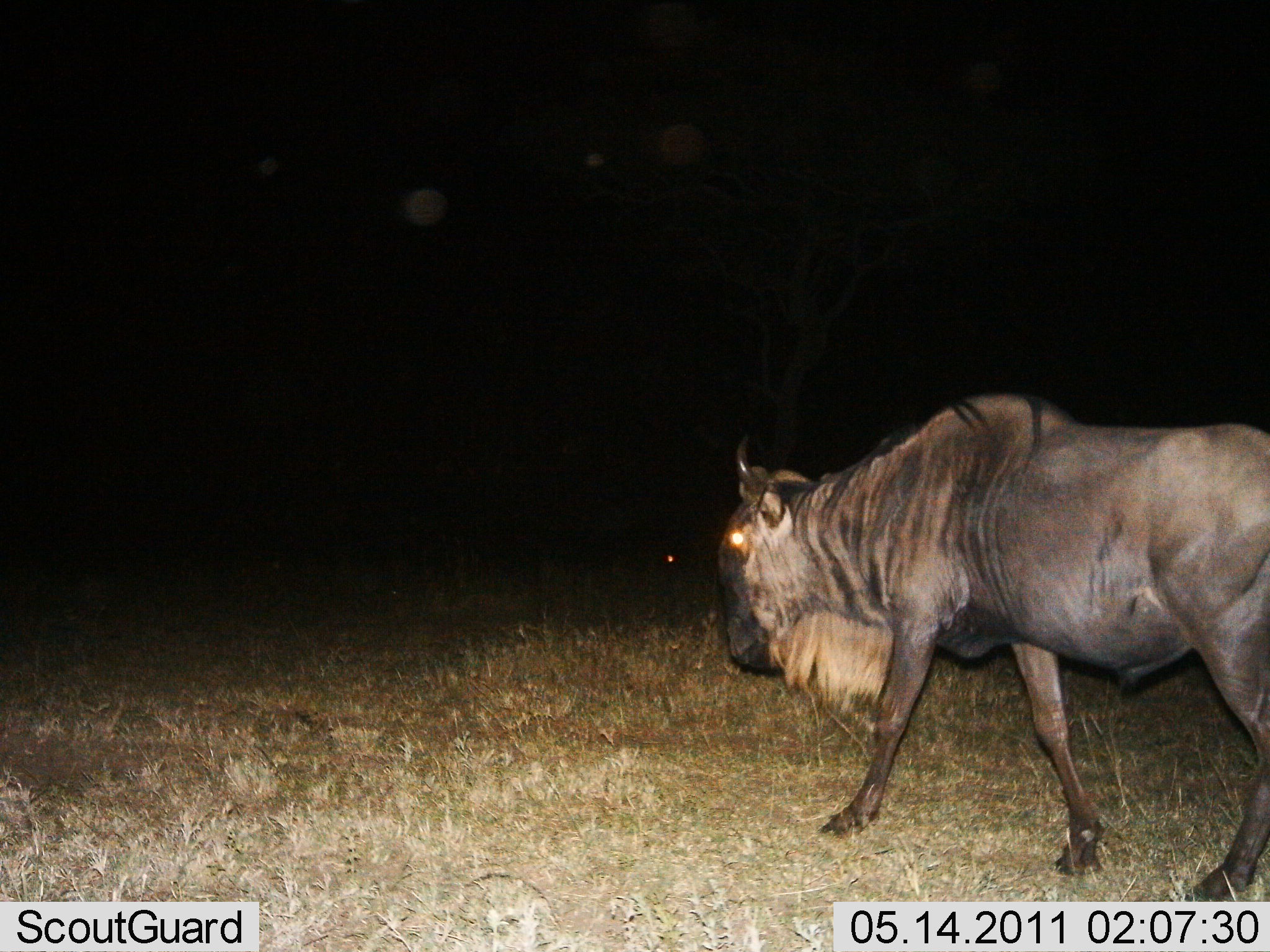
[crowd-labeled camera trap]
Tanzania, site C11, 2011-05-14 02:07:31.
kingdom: Animalia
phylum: Chordata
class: Mammalia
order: Artiodactyla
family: Bovidae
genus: Connochaetes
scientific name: Connochaetes taurinus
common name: blue wildebeest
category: wildebeest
Wildebeest (blue wildebeest) (Connochaetes taurinus), count 1. Behavior (volunteer vote fractions): standing 31%, resting 0%, moving 69%, interacting 0%. Young present (vote fraction): 0%. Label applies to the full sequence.